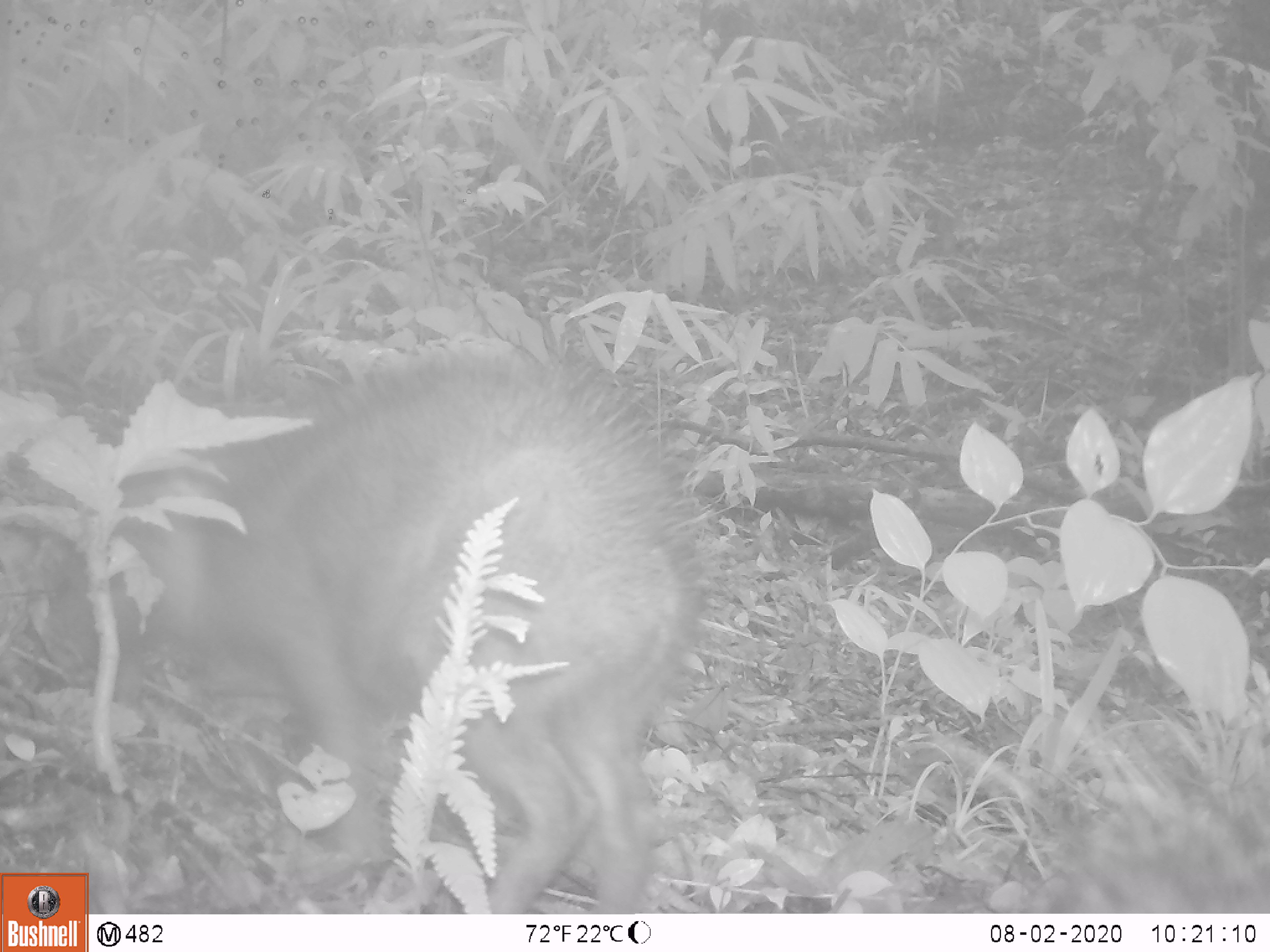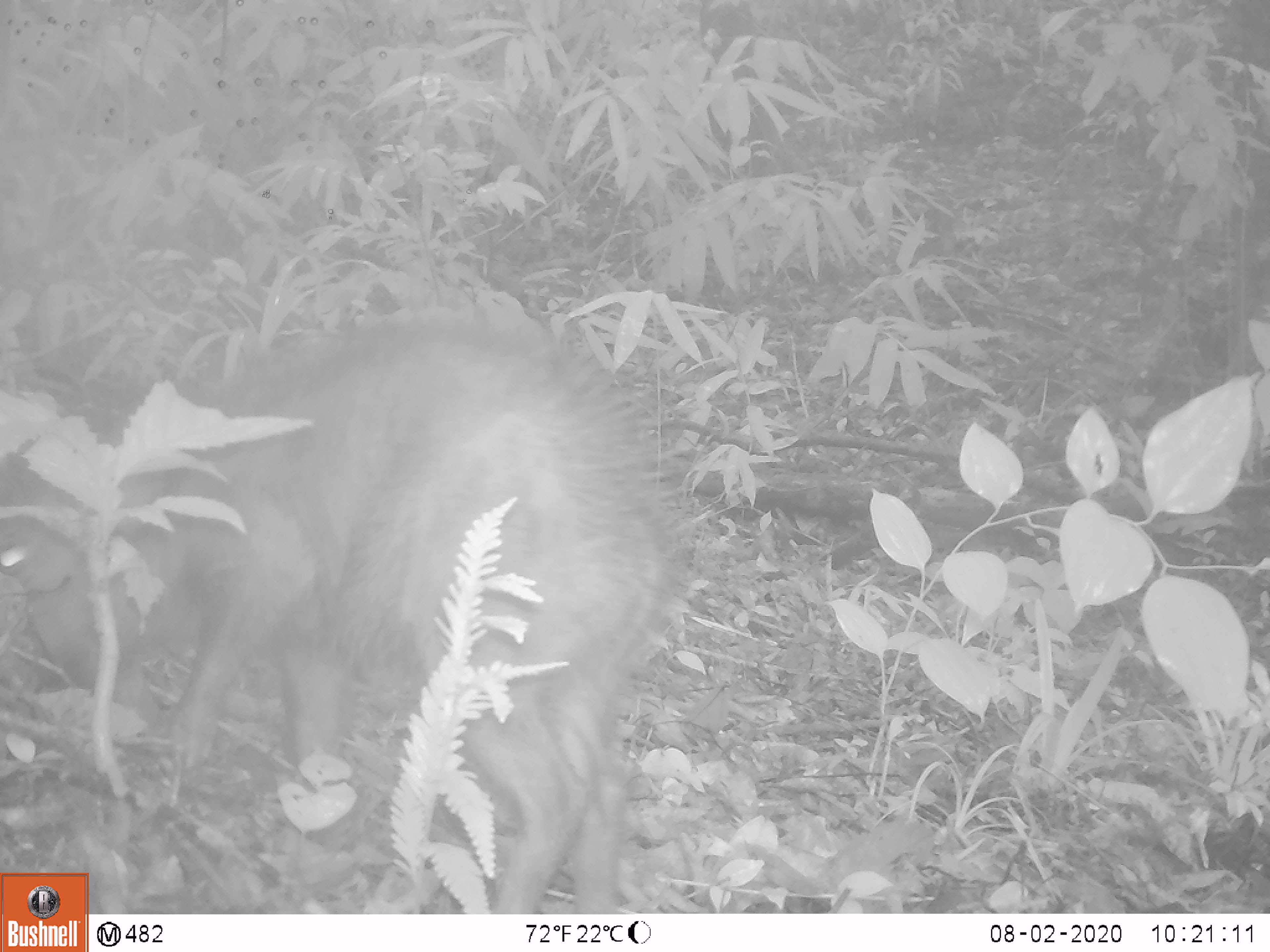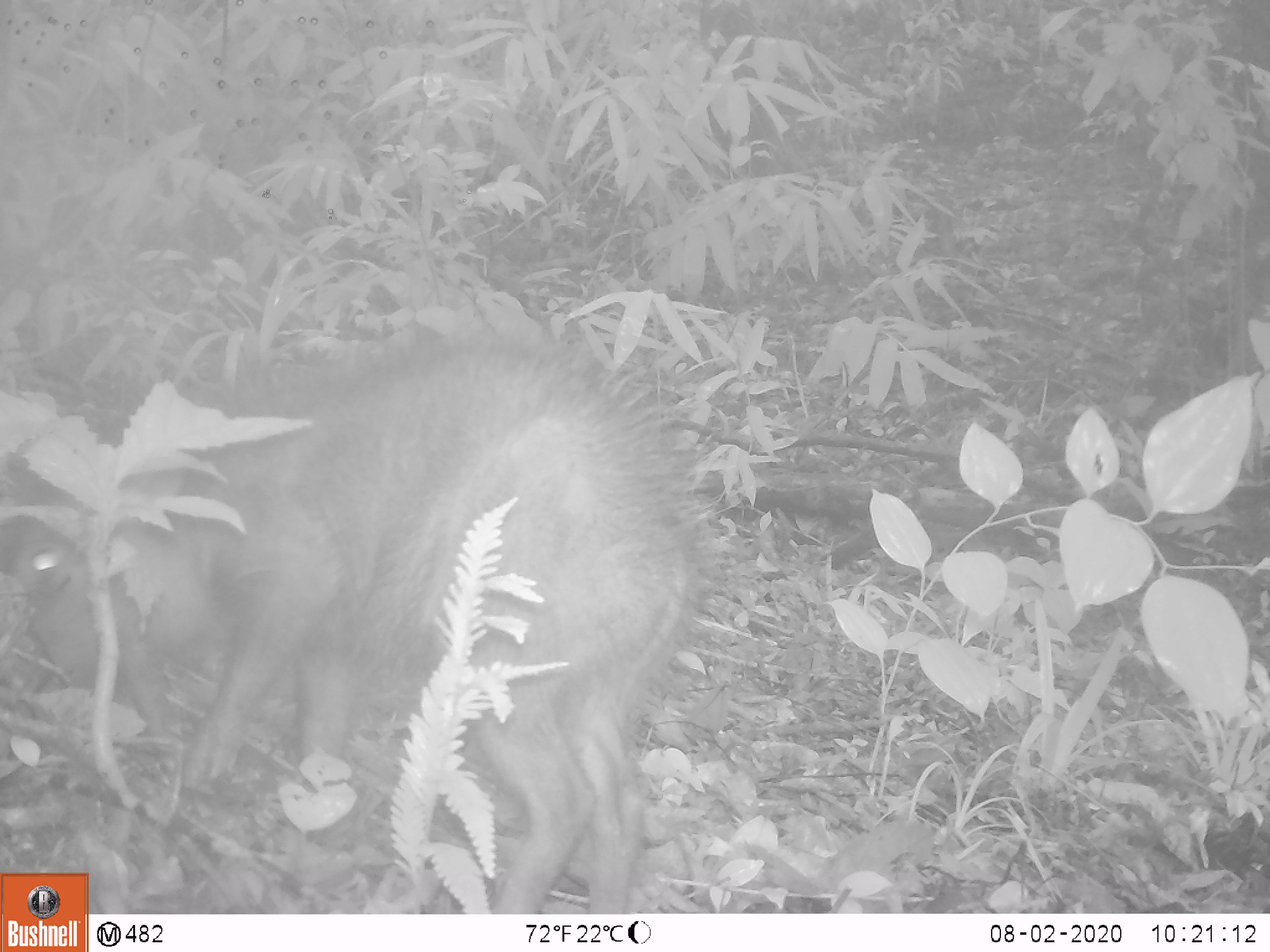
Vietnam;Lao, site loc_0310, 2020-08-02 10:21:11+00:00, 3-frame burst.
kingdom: Animalia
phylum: Chordata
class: Mammalia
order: Artiodactyla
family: Suidae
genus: Sus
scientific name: Sus scrofa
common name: eurasian wild pig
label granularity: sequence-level